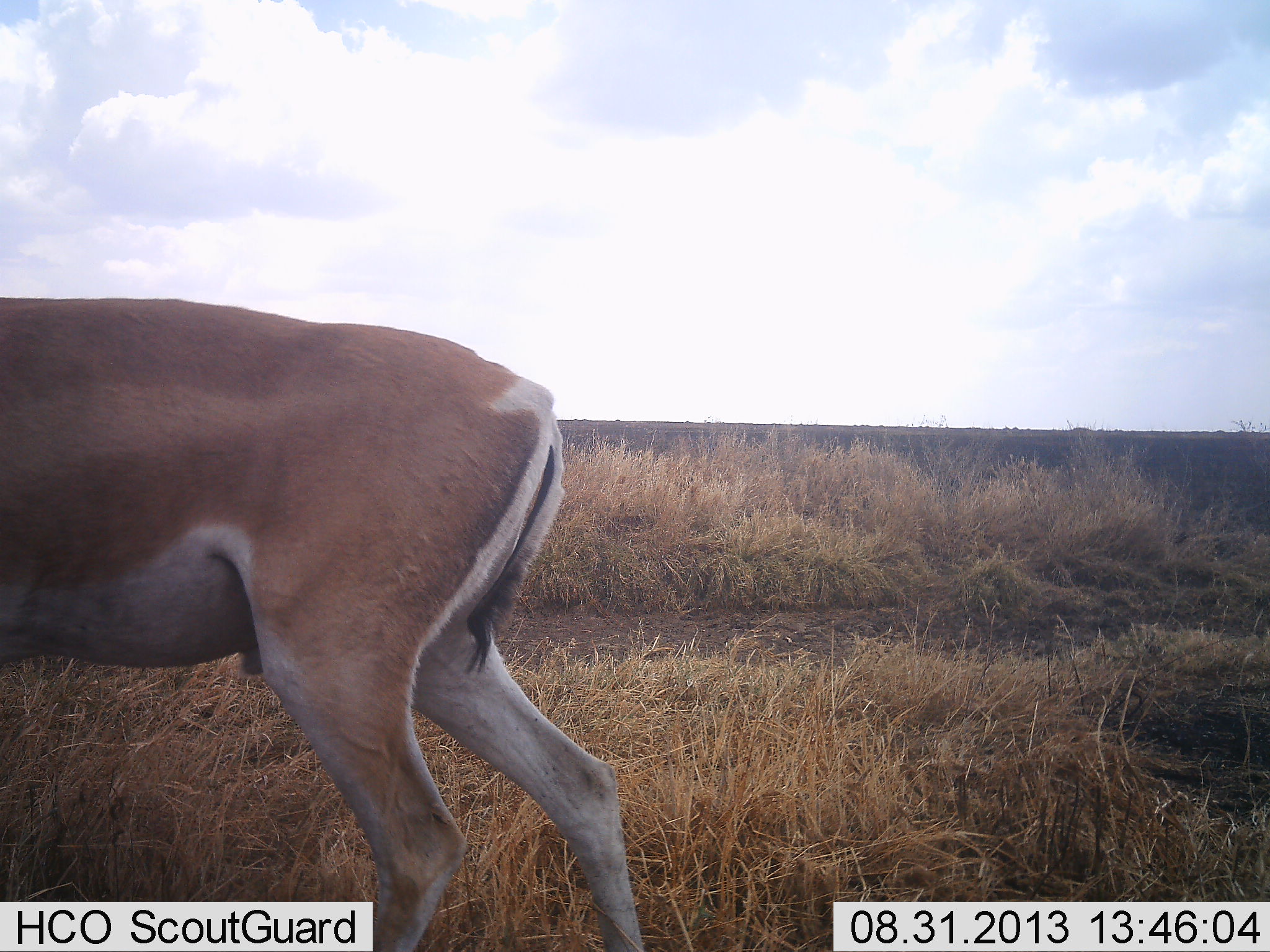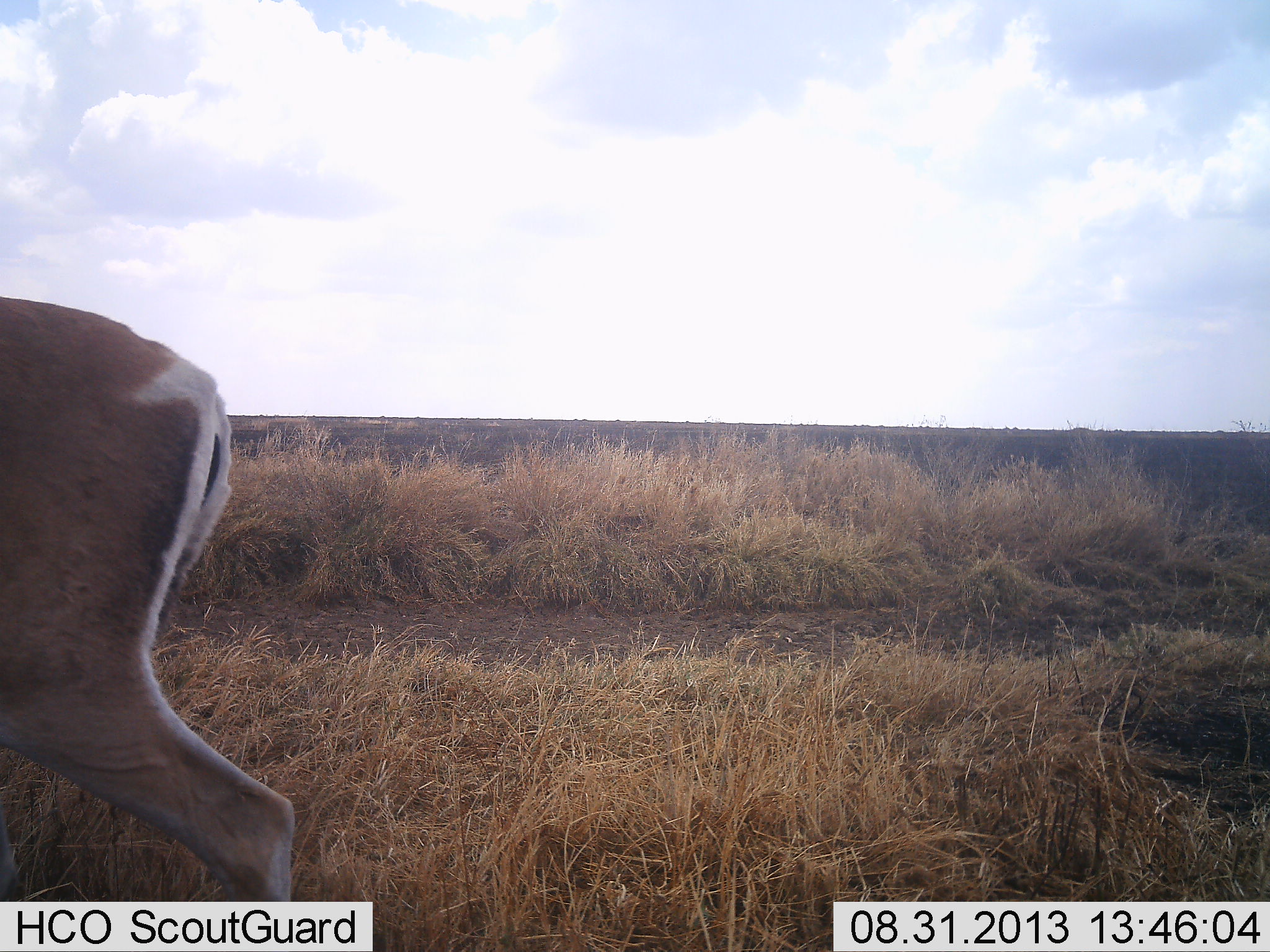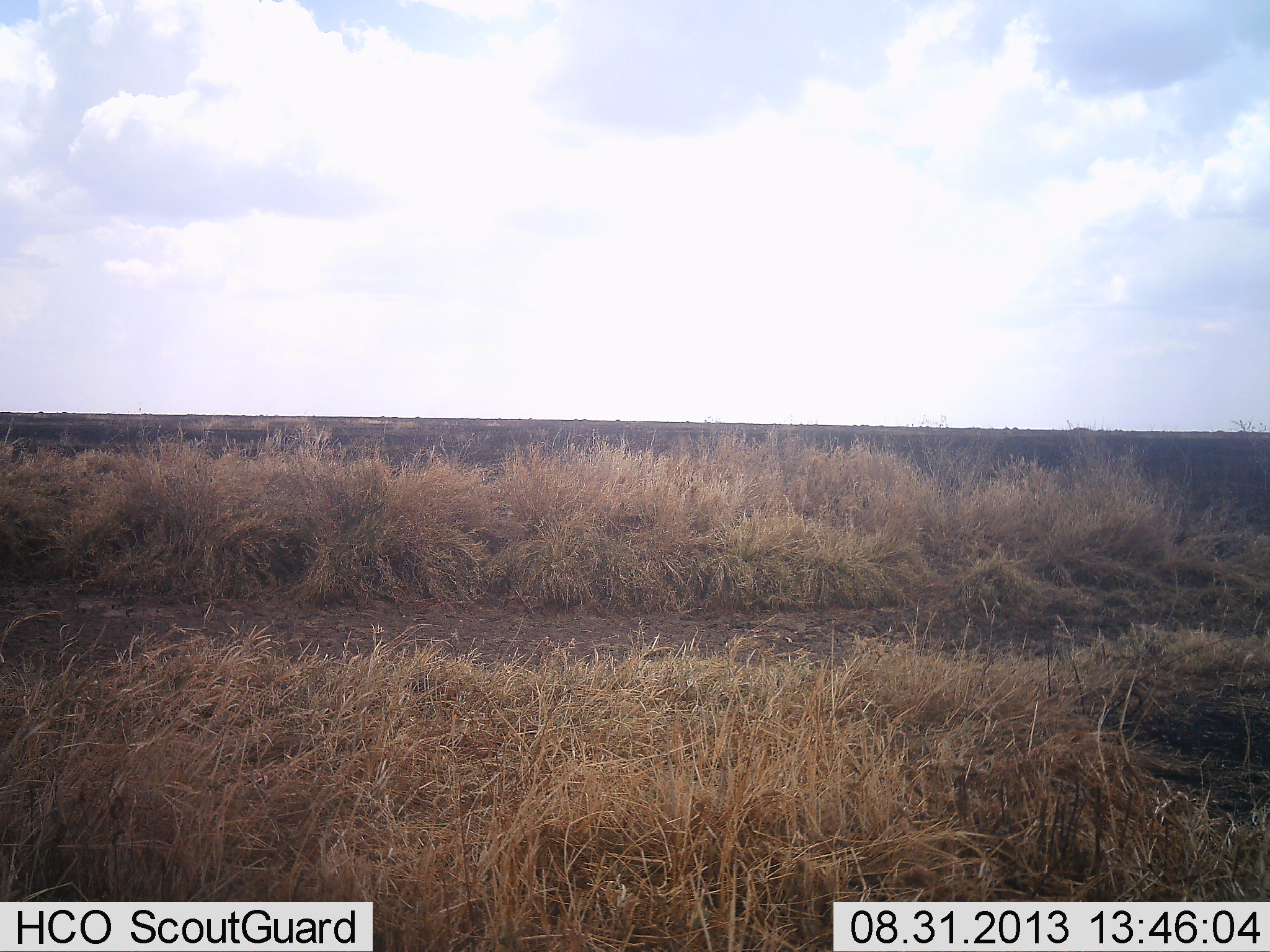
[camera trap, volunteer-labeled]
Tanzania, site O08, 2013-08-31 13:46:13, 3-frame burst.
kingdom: Animalia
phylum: Chordata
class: Mammalia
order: Artiodactyla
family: Bovidae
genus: Nanger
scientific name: Nanger granti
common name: grant's gazelle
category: gazellegrants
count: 1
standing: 4%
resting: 0%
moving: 100%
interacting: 0%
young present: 0%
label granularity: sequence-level